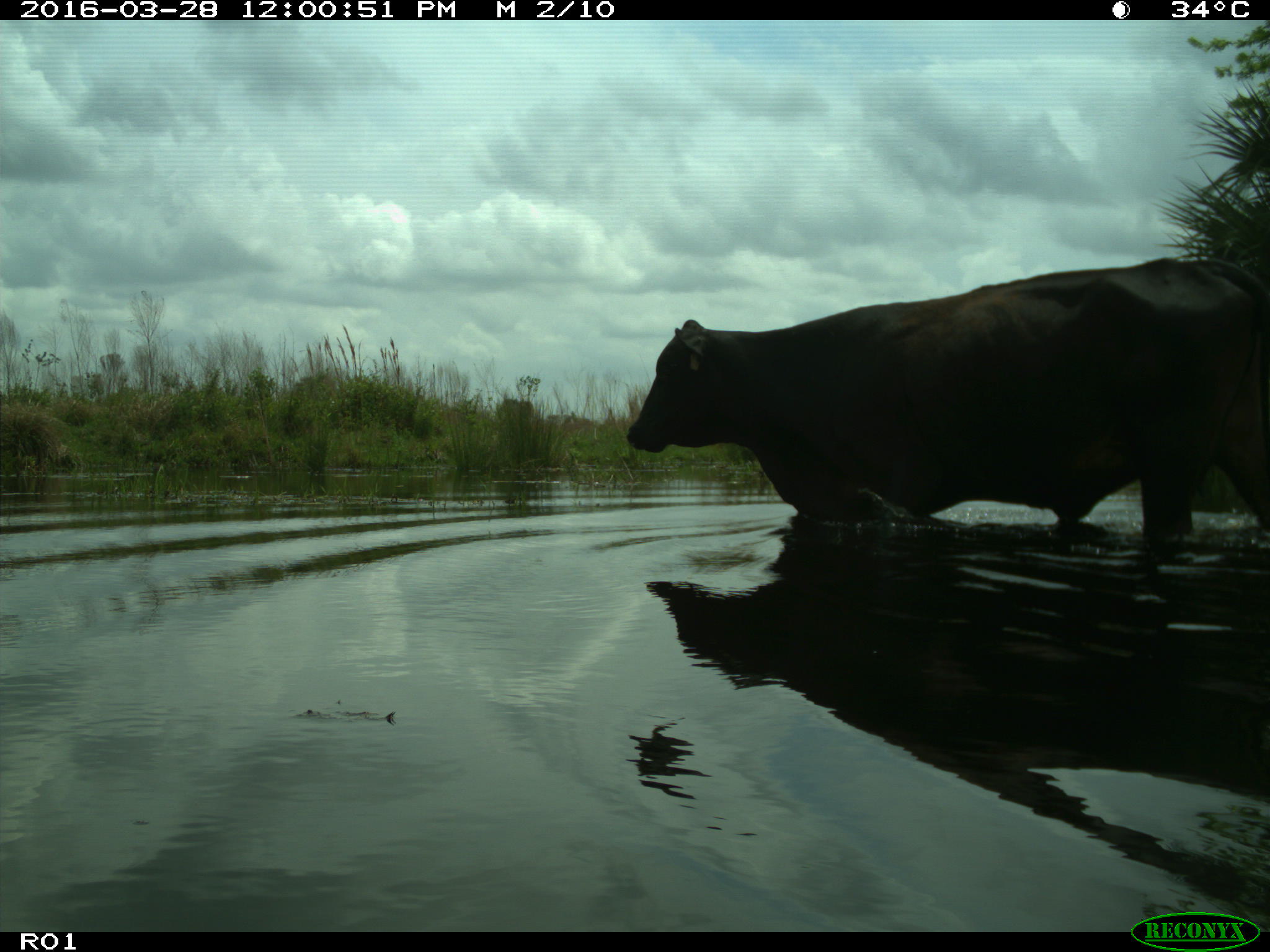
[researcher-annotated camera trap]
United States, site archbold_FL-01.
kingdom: Animalia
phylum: Chordata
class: Mammalia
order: Artiodactyla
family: Bovidae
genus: Bos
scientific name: Bos taurus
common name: domestic cow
Bos taurus (domestic cow).